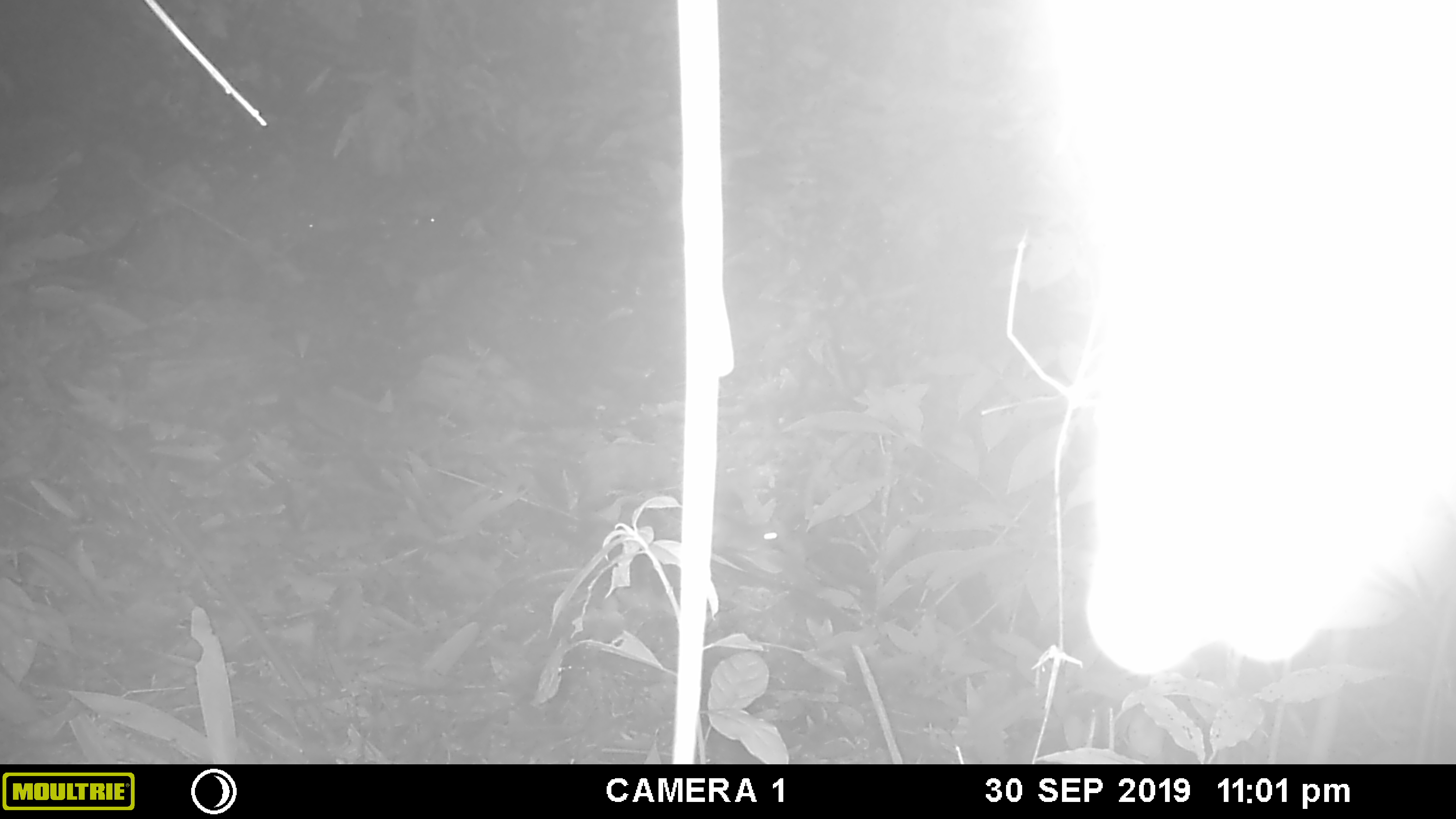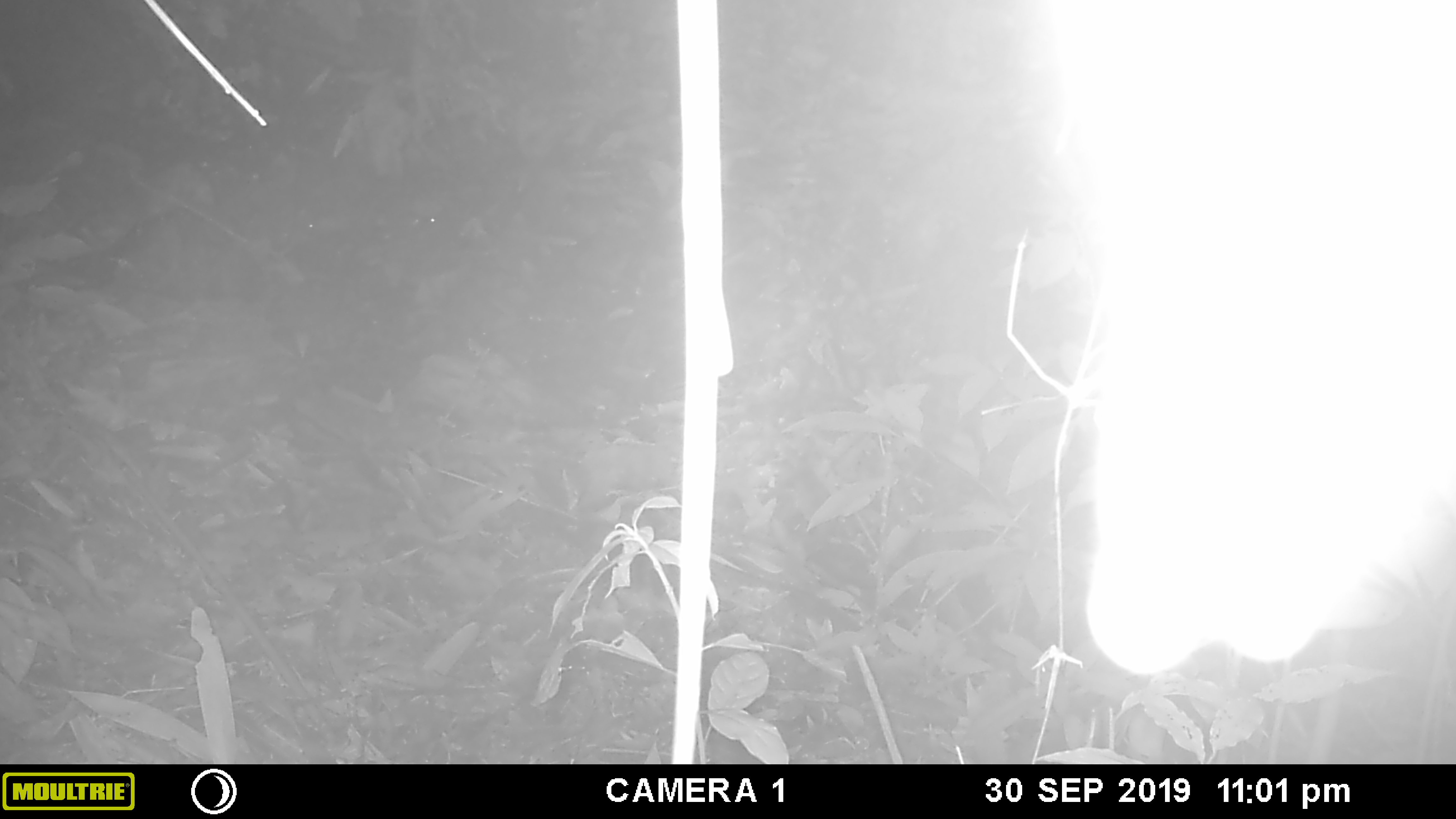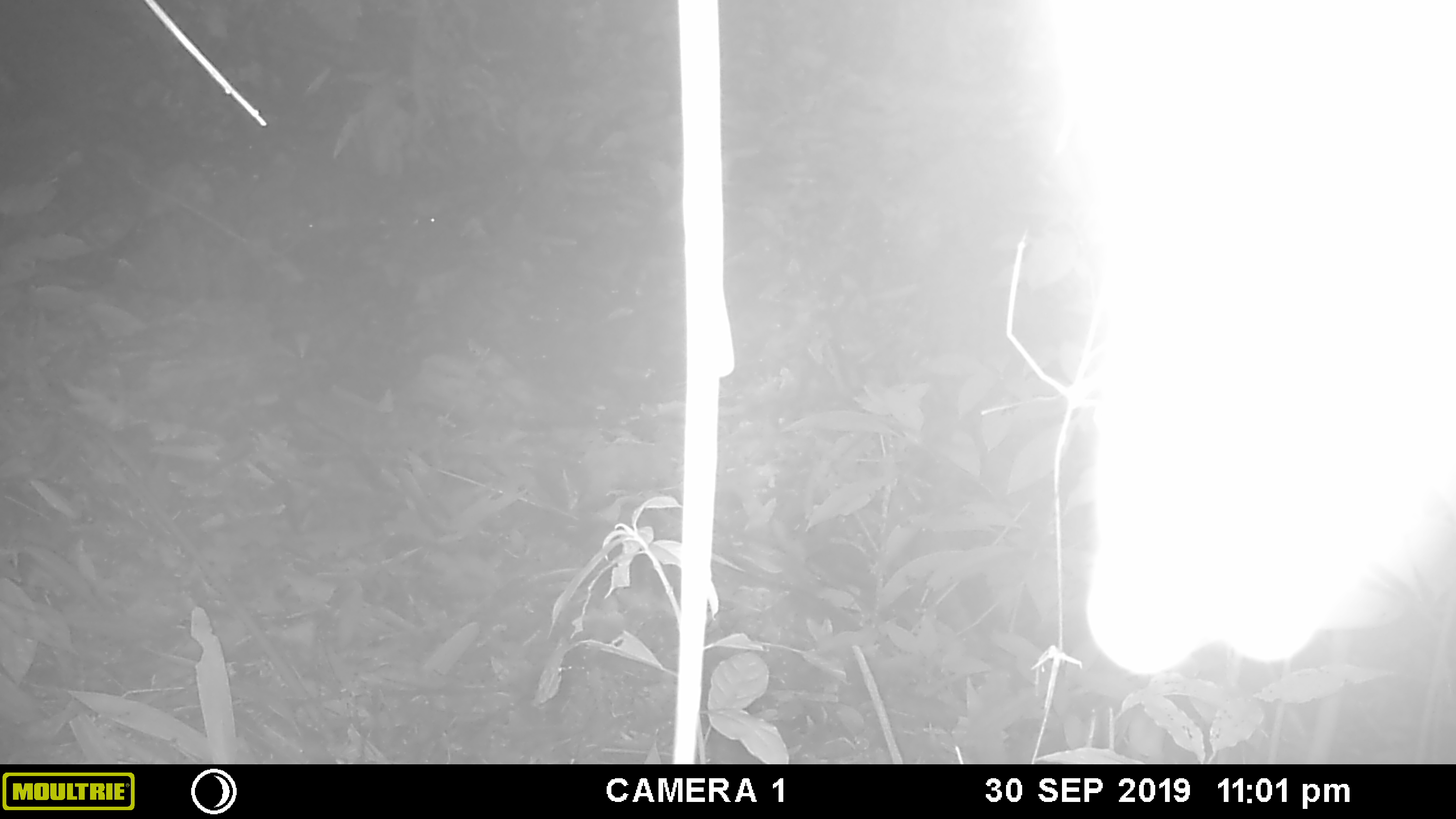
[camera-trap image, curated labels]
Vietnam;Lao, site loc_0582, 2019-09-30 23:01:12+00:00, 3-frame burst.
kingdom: Animalia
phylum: Chordata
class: Mammalia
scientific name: Mammalia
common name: mammal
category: unidentified small mammal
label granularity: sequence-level